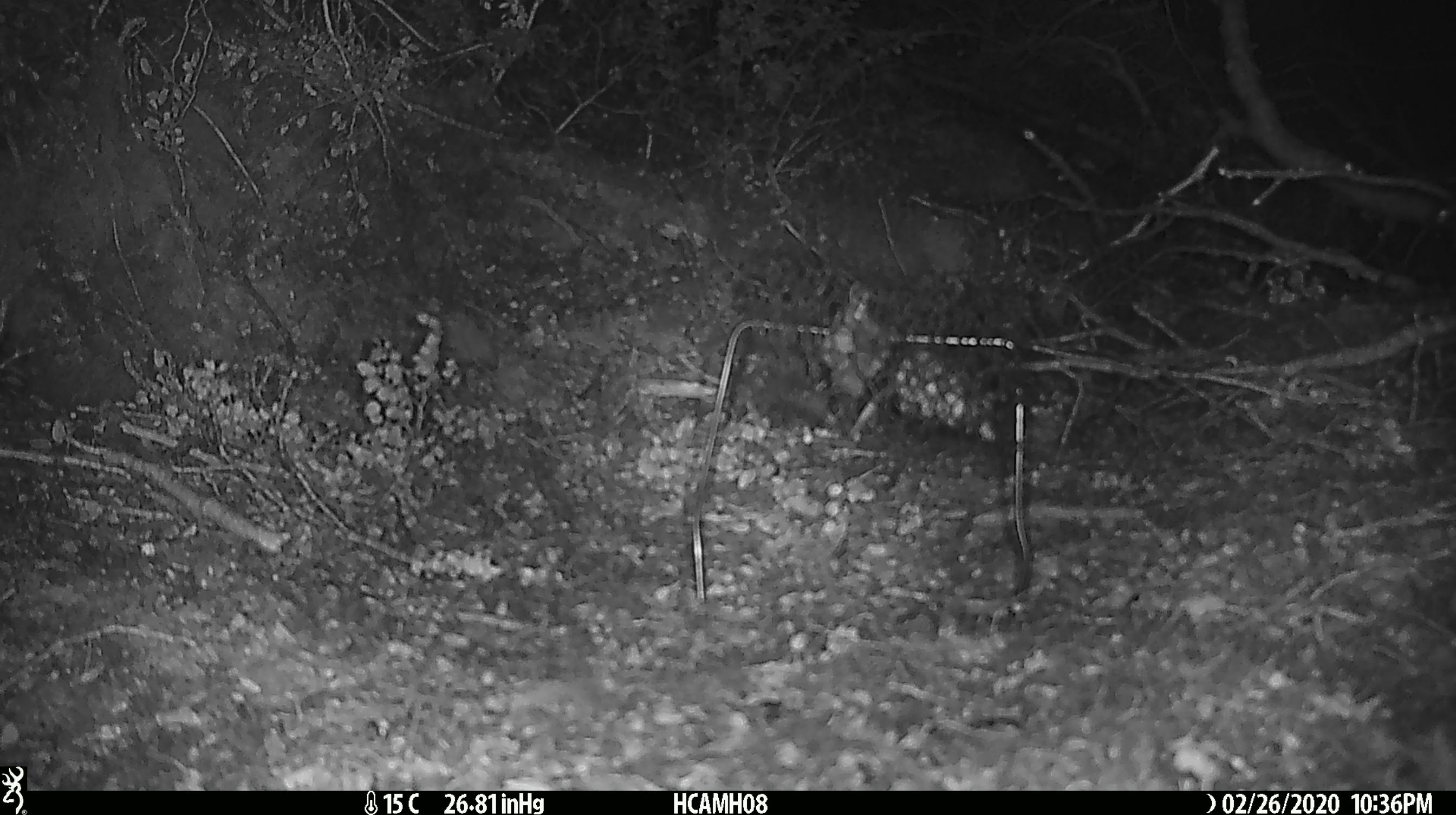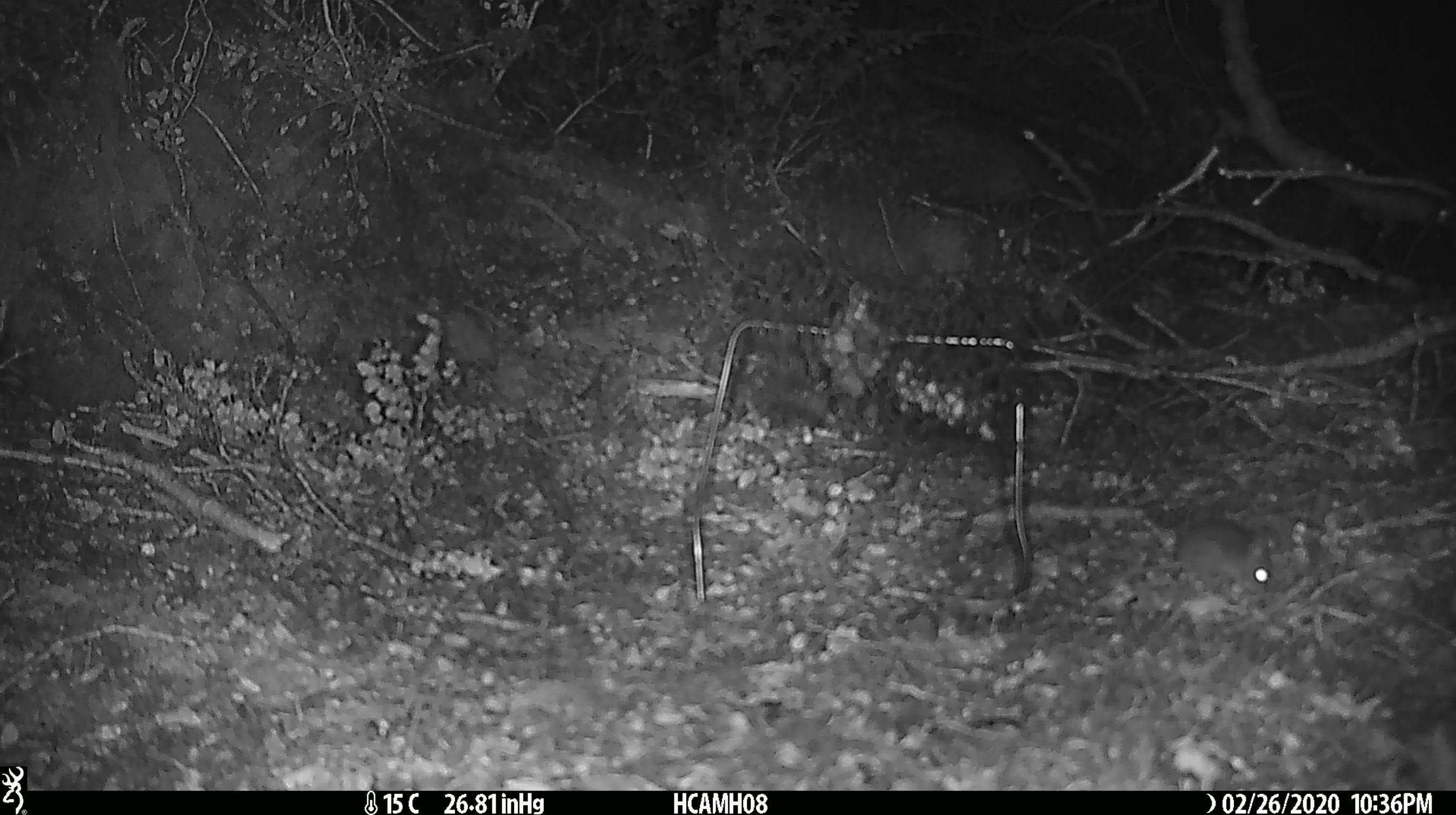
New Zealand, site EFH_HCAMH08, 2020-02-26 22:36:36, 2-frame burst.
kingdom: Animalia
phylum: Chordata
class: Mammalia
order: Rodentia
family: Muridae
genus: Mus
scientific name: Mus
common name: mouse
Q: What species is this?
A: Mouse (Mus).